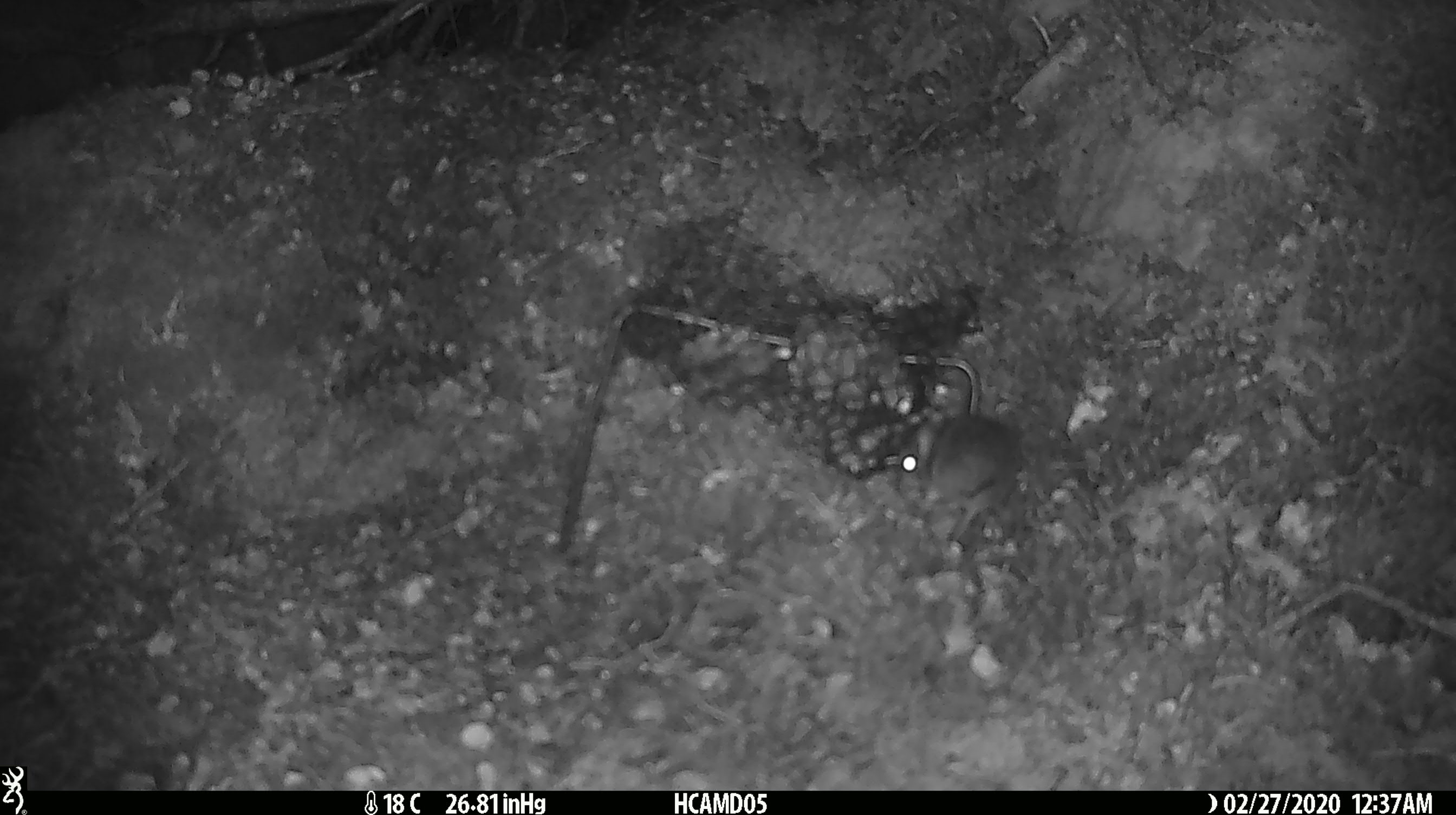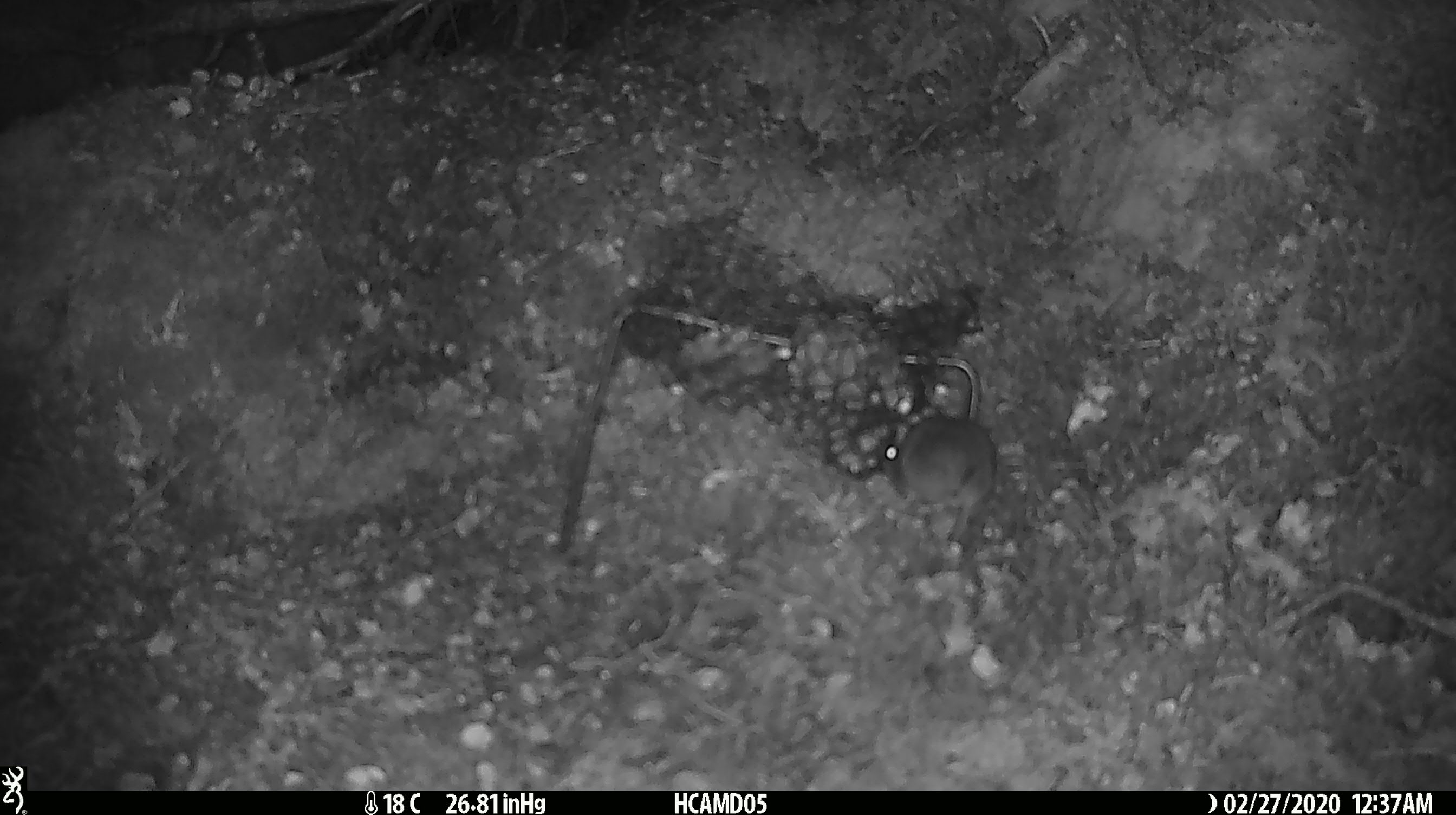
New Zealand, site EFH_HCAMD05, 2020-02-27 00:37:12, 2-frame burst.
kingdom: Animalia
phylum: Chordata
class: Mammalia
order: Rodentia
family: Muridae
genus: Mus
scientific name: Mus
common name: mouse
Mouse (Mus).